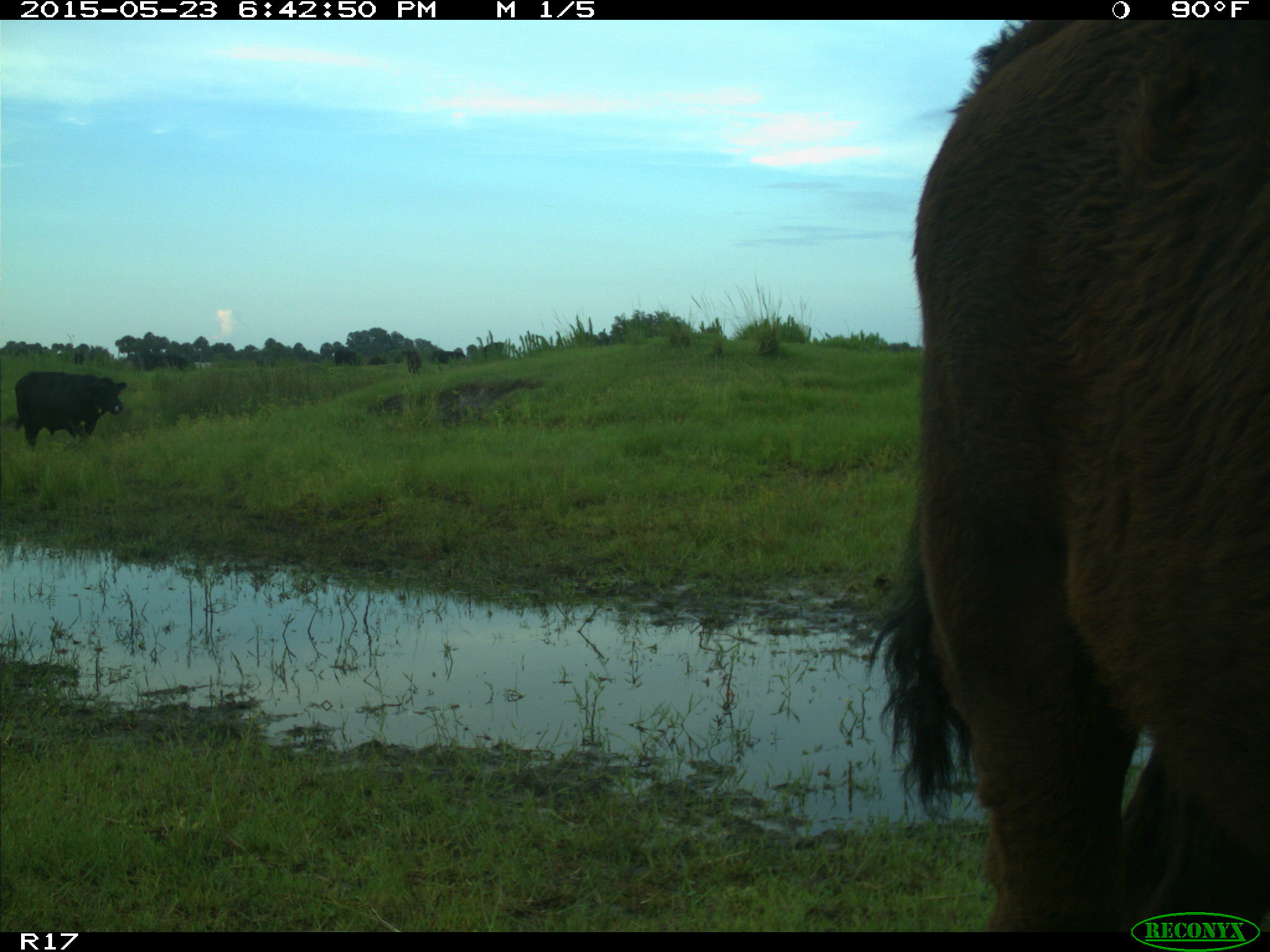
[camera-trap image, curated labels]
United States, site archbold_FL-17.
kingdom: Animalia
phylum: Chordata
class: Mammalia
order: Artiodactyla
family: Bovidae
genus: Bos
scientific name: Bos taurus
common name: domestic cow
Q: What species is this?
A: Bos taurus (domestic cow).